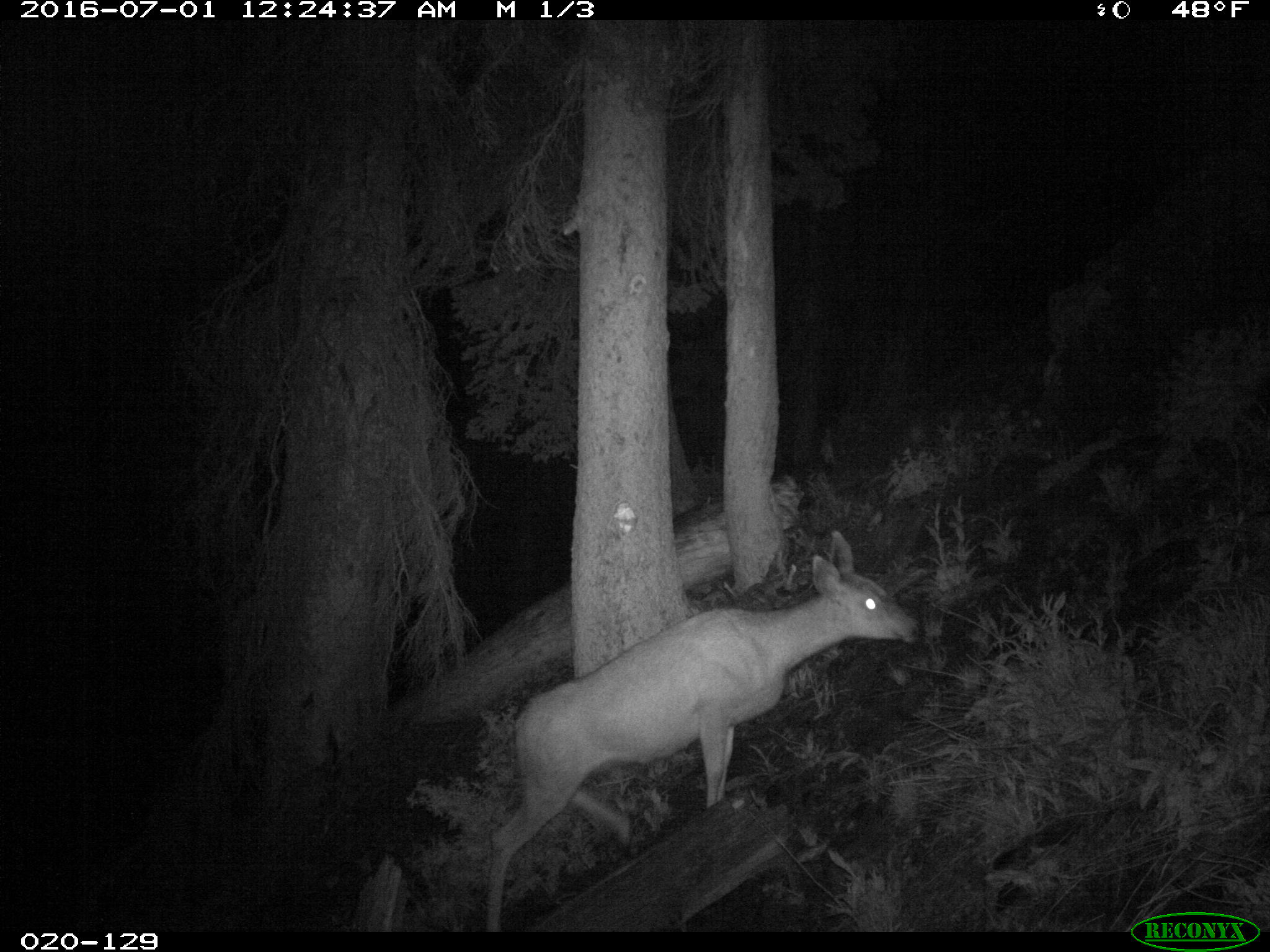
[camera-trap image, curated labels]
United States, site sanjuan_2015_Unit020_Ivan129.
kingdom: Animalia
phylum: Chordata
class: Mammalia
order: Artiodactyla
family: Cervidae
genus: Odocoileus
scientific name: Odocoileus hemionus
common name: mule deer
Odocoileus hemionus (mule deer).